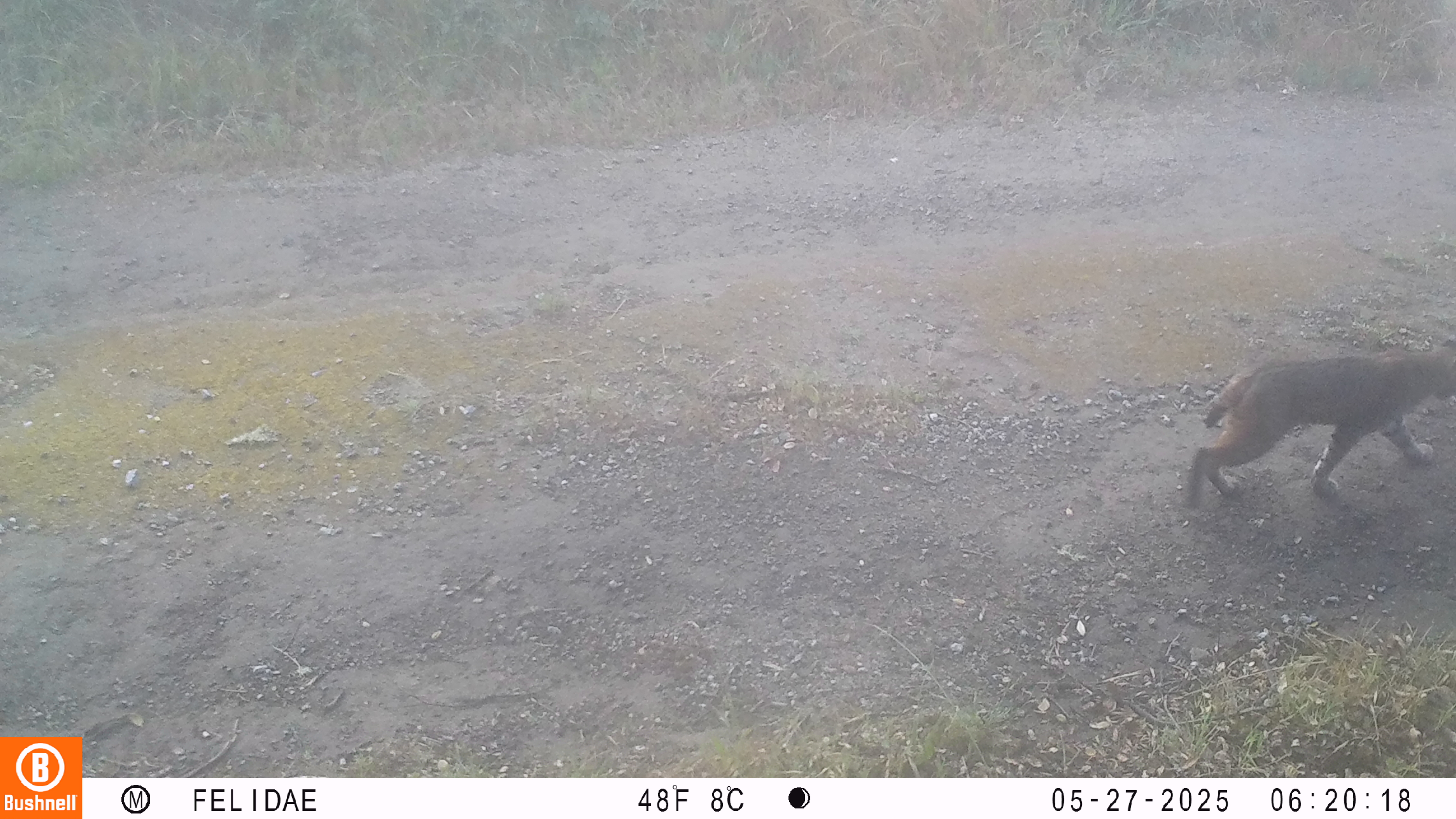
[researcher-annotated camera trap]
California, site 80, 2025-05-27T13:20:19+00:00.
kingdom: Animalia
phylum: Chordata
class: Mammalia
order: Carnivora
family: Felidae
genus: Lynx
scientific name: Lynx rufus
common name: bobcat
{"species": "bobcat (Lynx rufus)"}